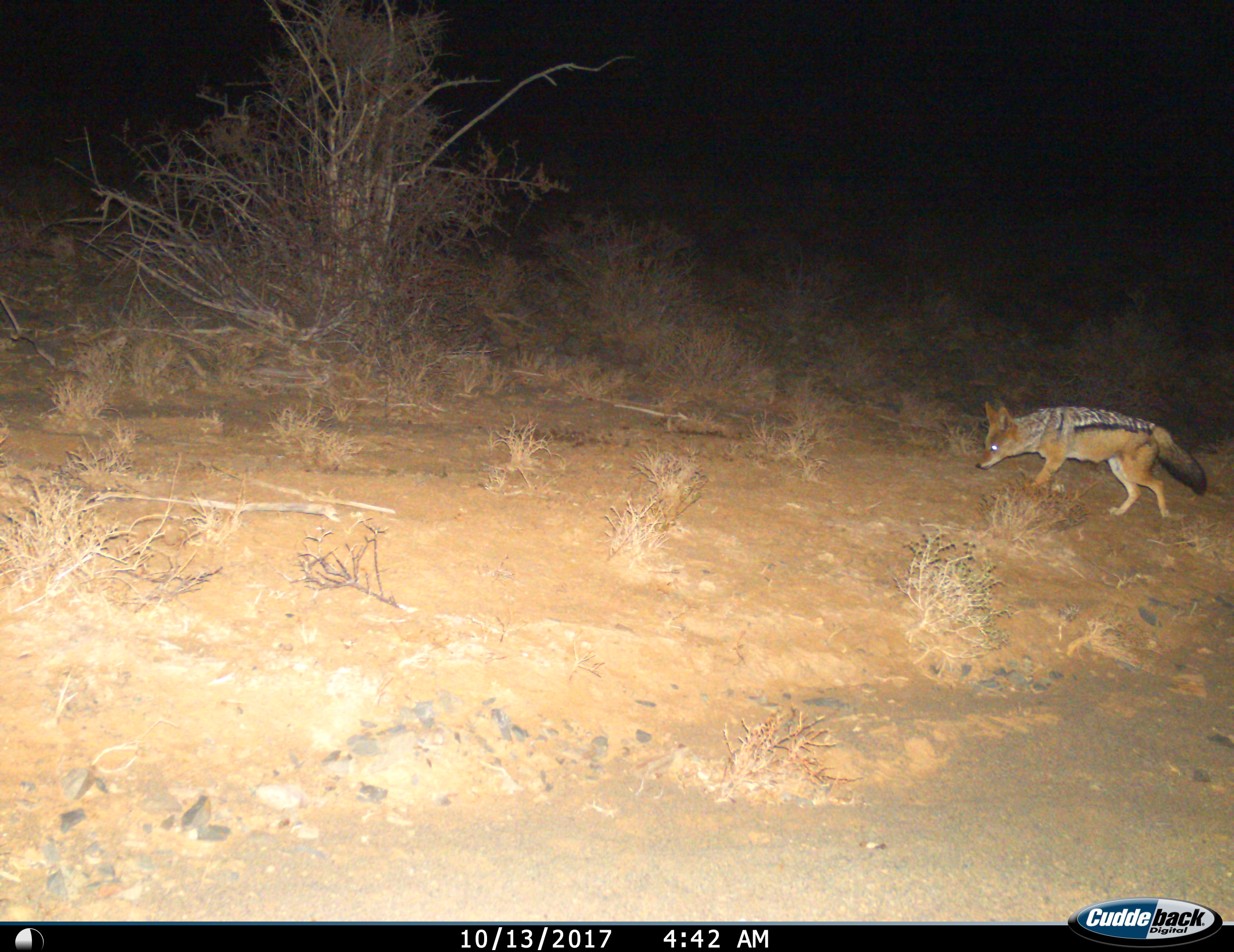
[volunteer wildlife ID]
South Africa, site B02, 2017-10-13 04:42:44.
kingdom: Animalia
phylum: Chordata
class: Mammalia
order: Carnivora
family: Canidae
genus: Lupulella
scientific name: Lupulella mesomelas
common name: black-backed jackal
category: jackalblackbacked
Jackalblackbacked (black-backed jackal) (Lupulella mesomelas), count 1. Behavior (volunteer vote fractions): standing 11%, resting 0%, moving 89%, interacting 0%. Young present (vote fraction): 0%. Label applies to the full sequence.